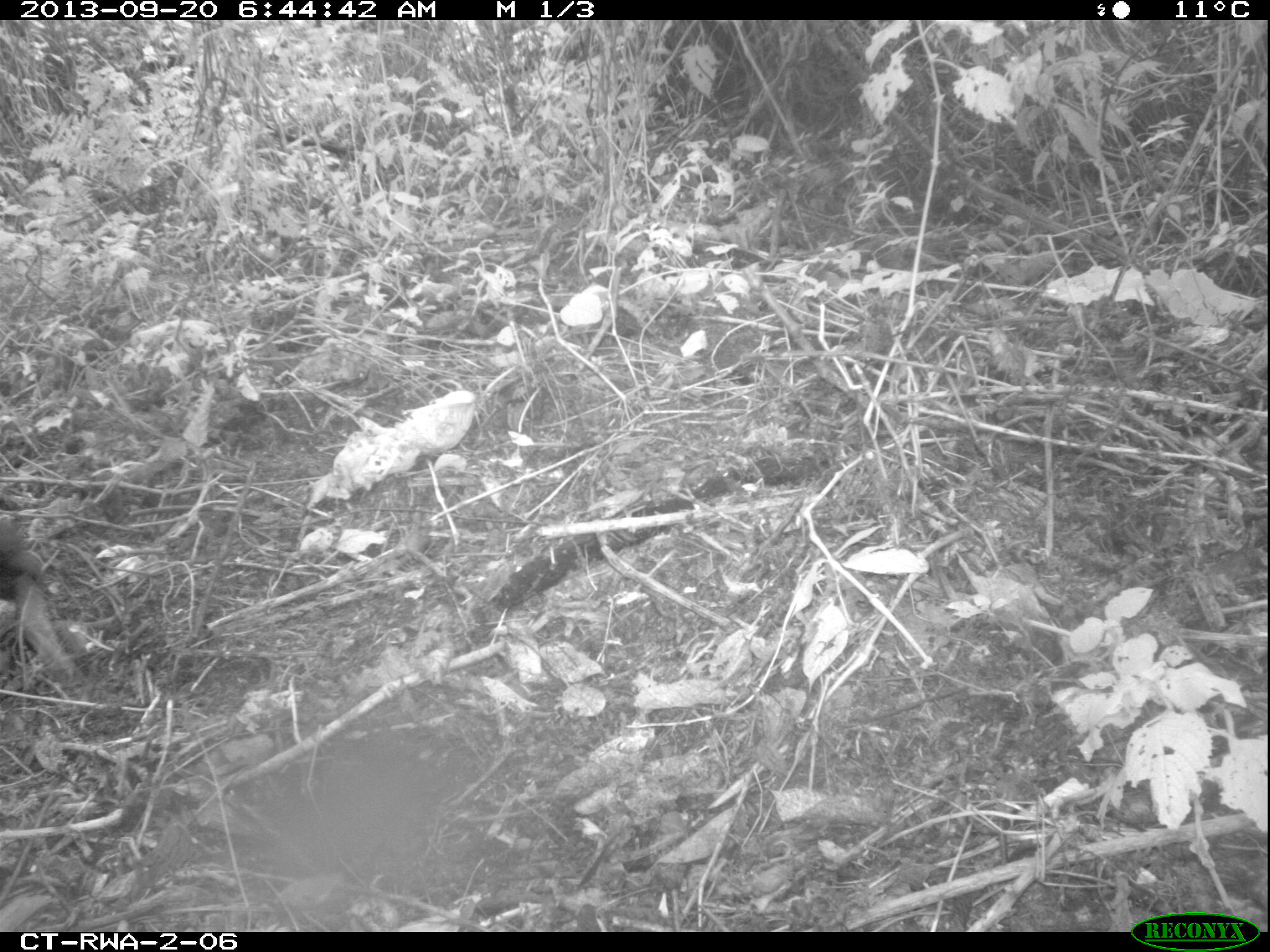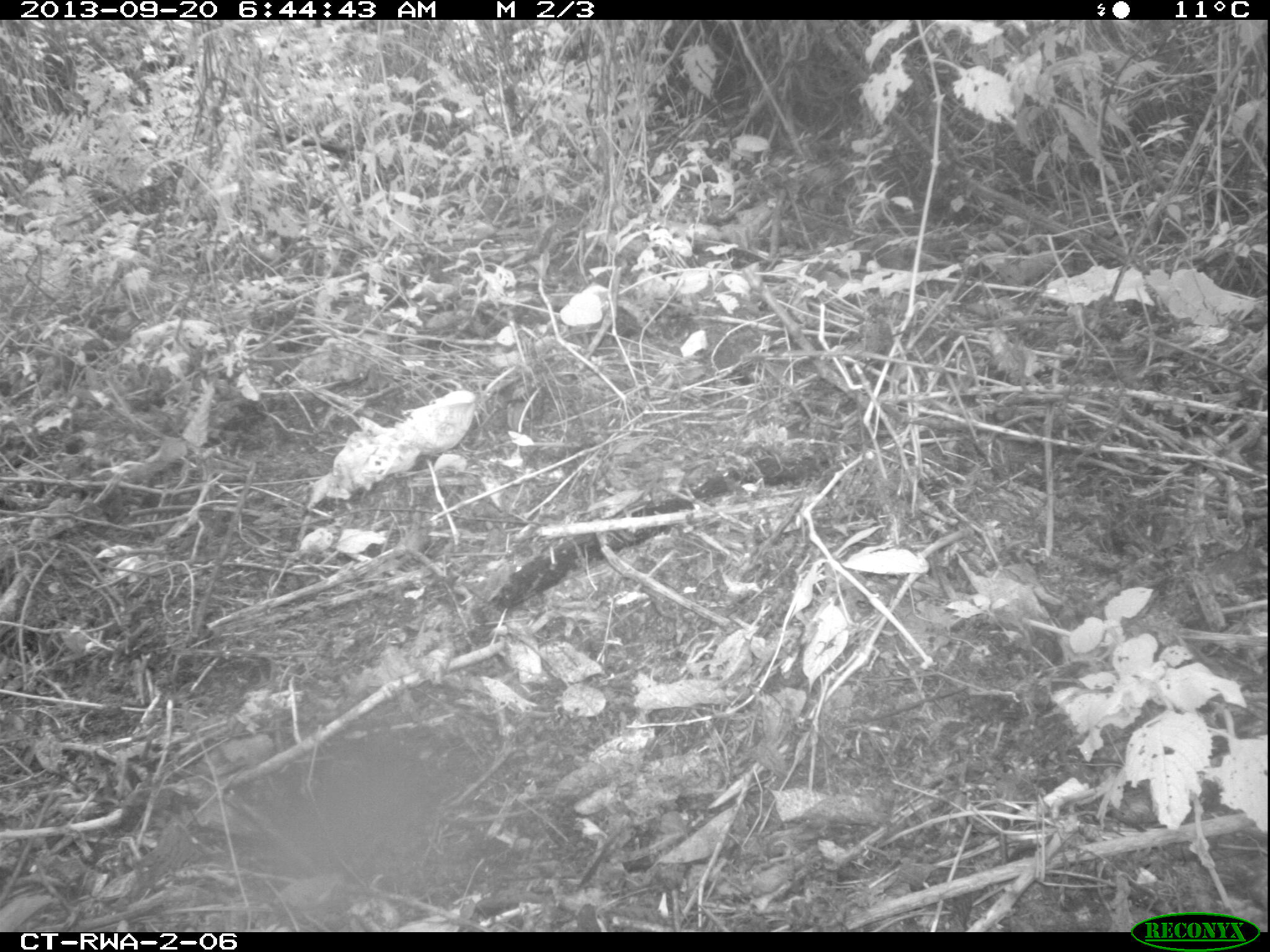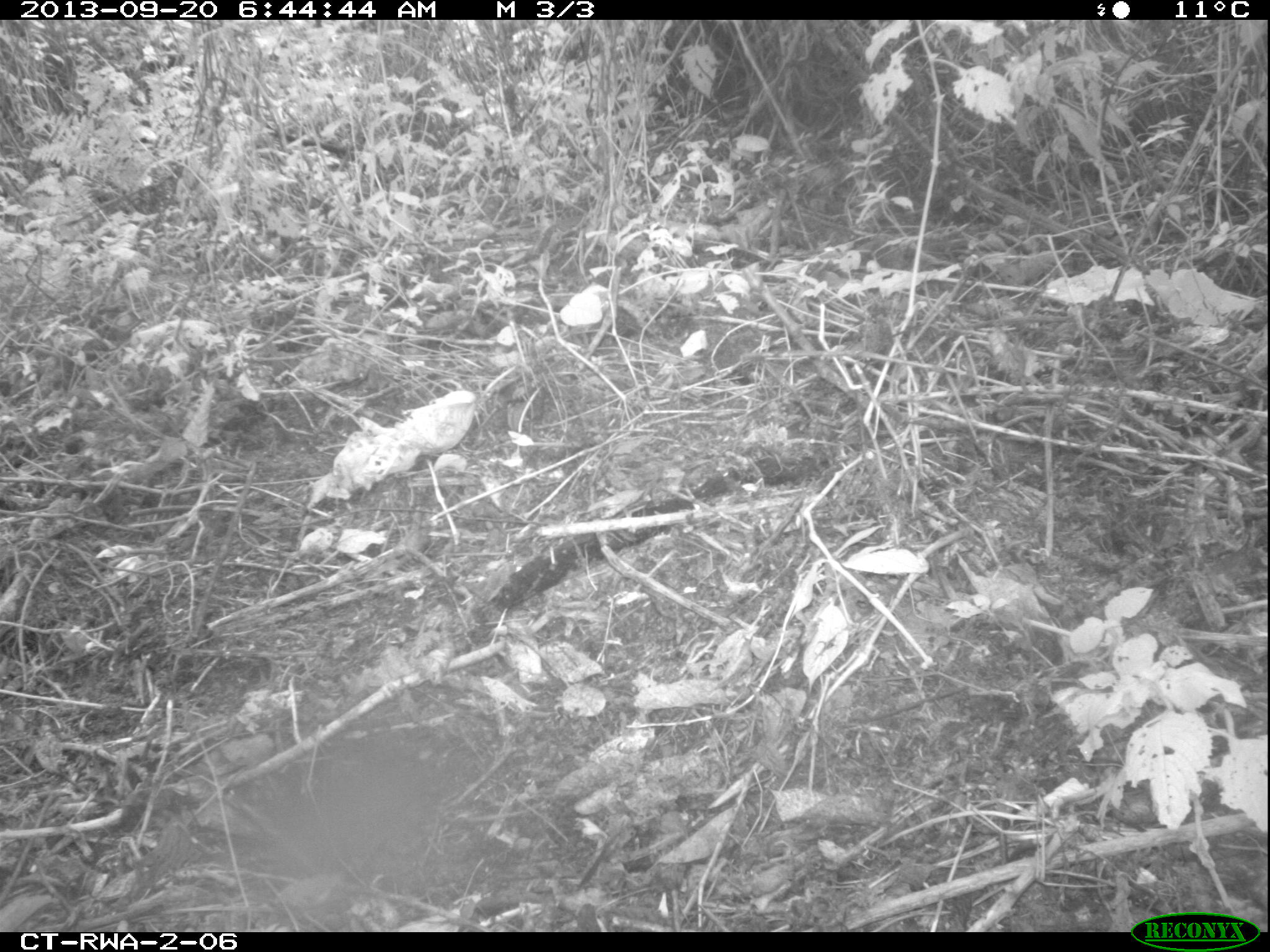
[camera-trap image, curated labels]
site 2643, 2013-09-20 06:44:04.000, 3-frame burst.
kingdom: Animalia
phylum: Chordata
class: Aves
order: Galliformes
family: Phasianidae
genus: Pternistis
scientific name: Pternistis nobilis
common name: handsome francolin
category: francolinus nobilis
Francolinus nobilis (handsome francolin) (Pternistis nobilis), count 5.